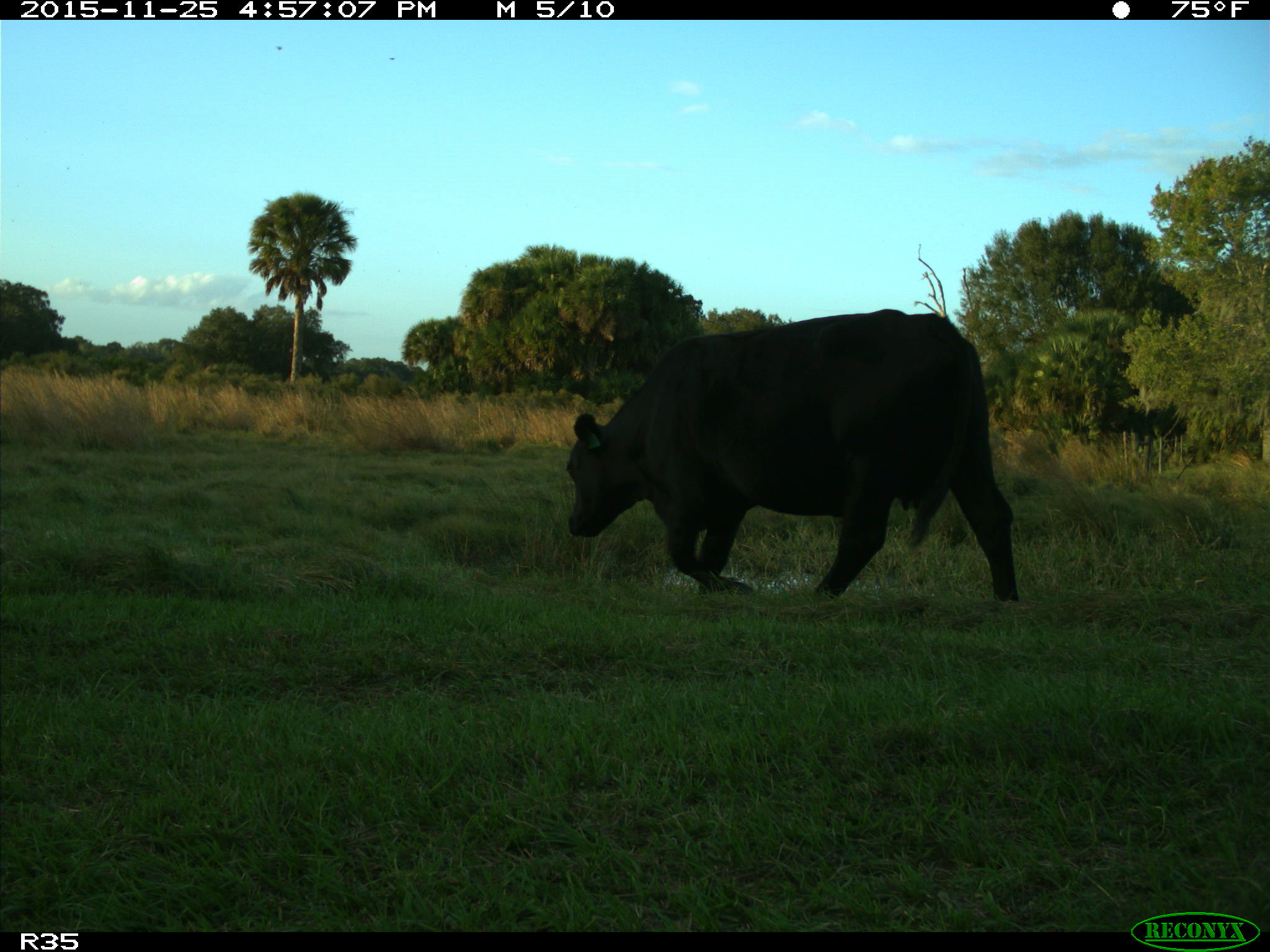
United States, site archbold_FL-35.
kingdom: Animalia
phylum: Chordata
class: Mammalia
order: Artiodactyla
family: Bovidae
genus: Bos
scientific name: Bos taurus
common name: domestic cow